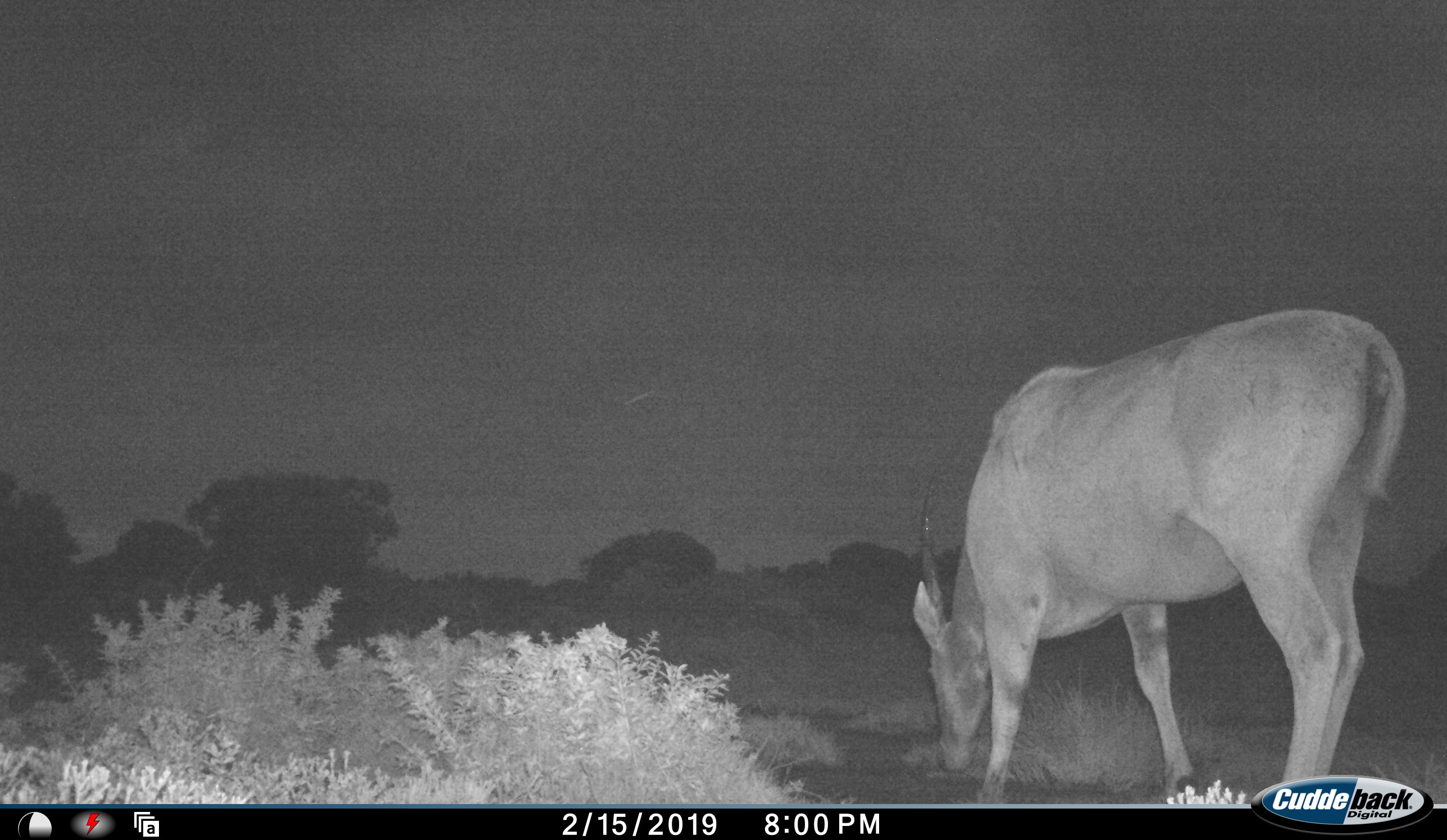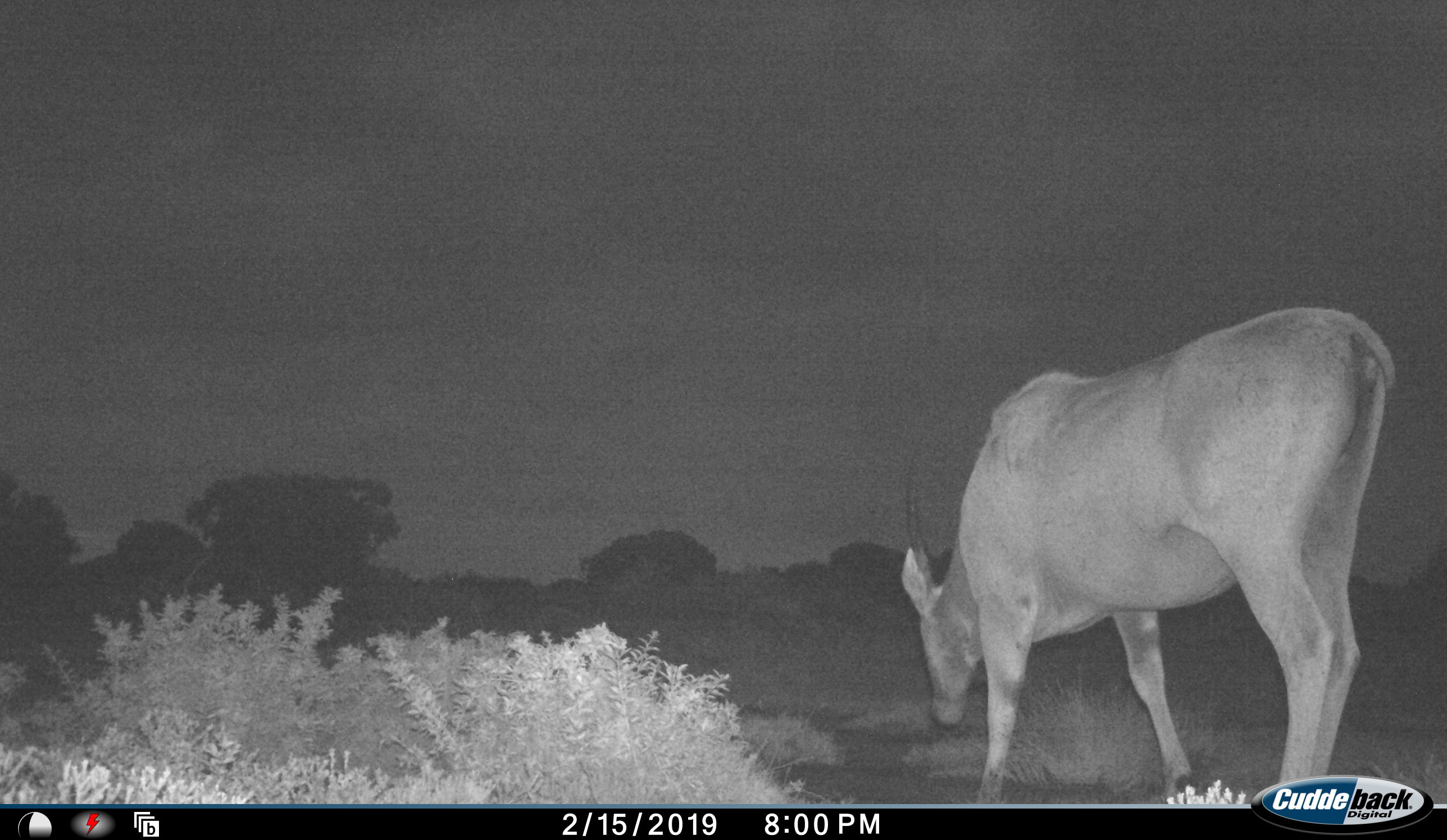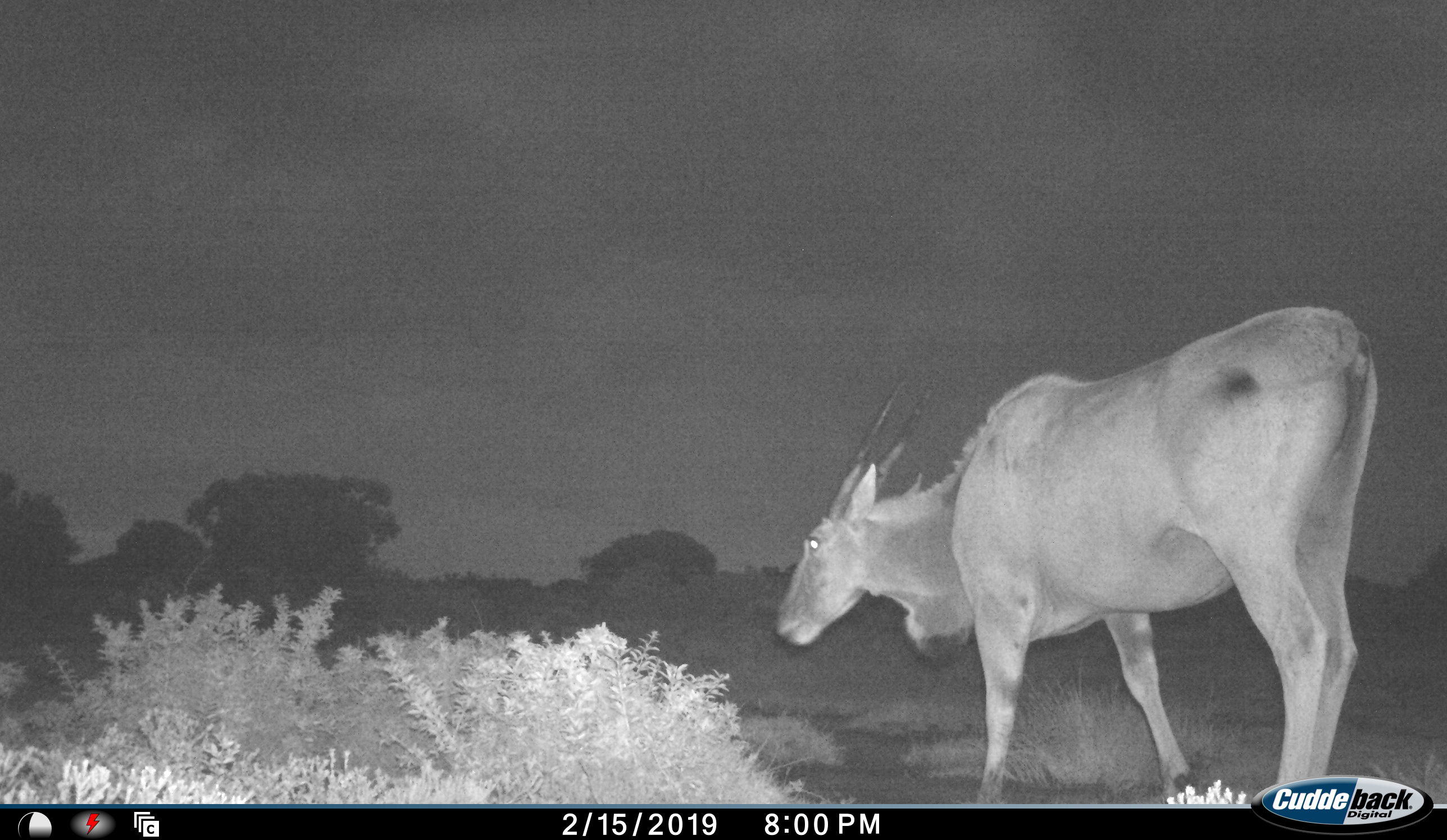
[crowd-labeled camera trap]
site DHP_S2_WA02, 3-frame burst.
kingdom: Animalia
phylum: Chordata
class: Mammalia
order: Artiodactyla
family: Bovidae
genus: Tragelaphus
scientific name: Tragelaphus oryx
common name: eland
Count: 1.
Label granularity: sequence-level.